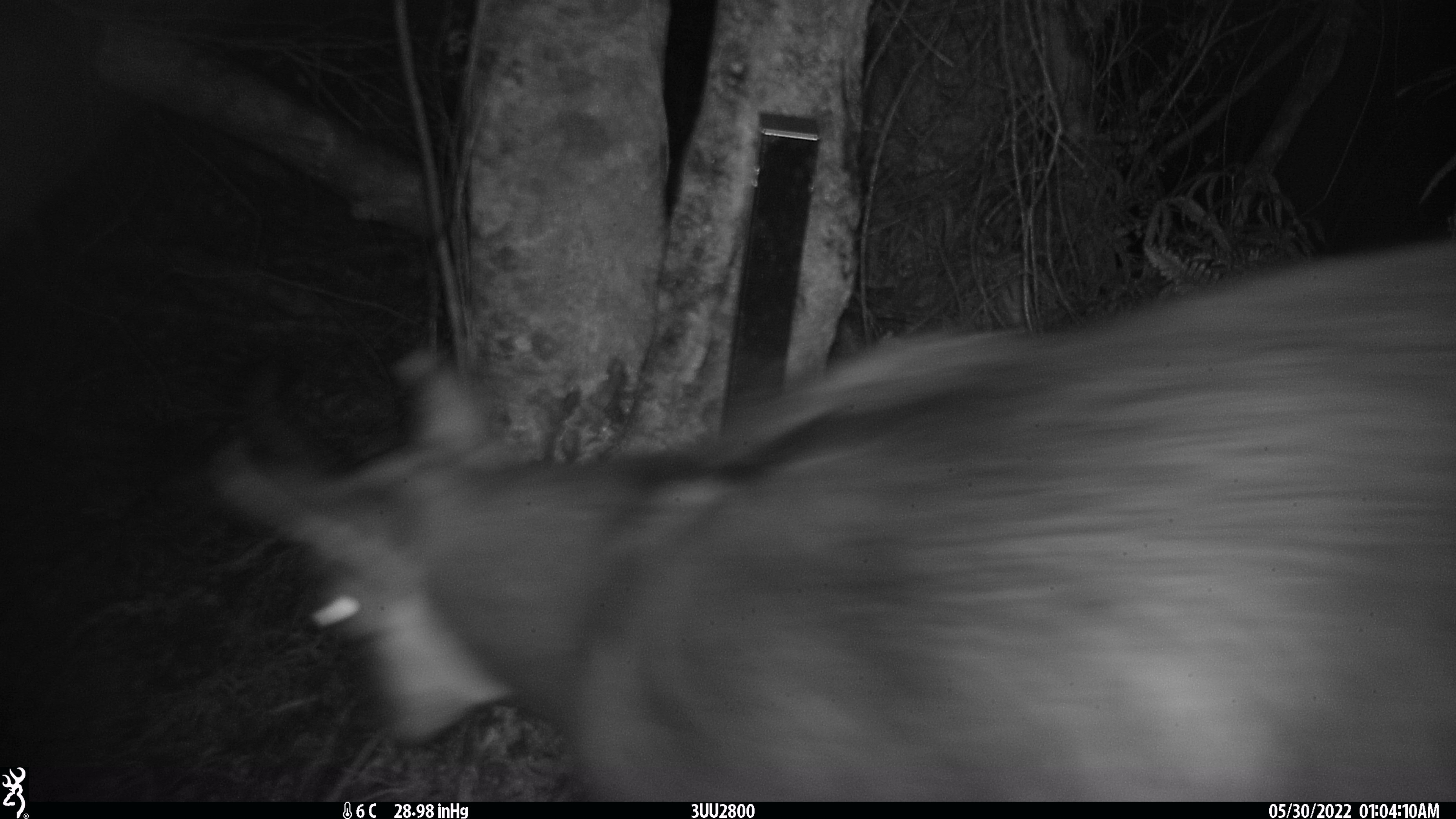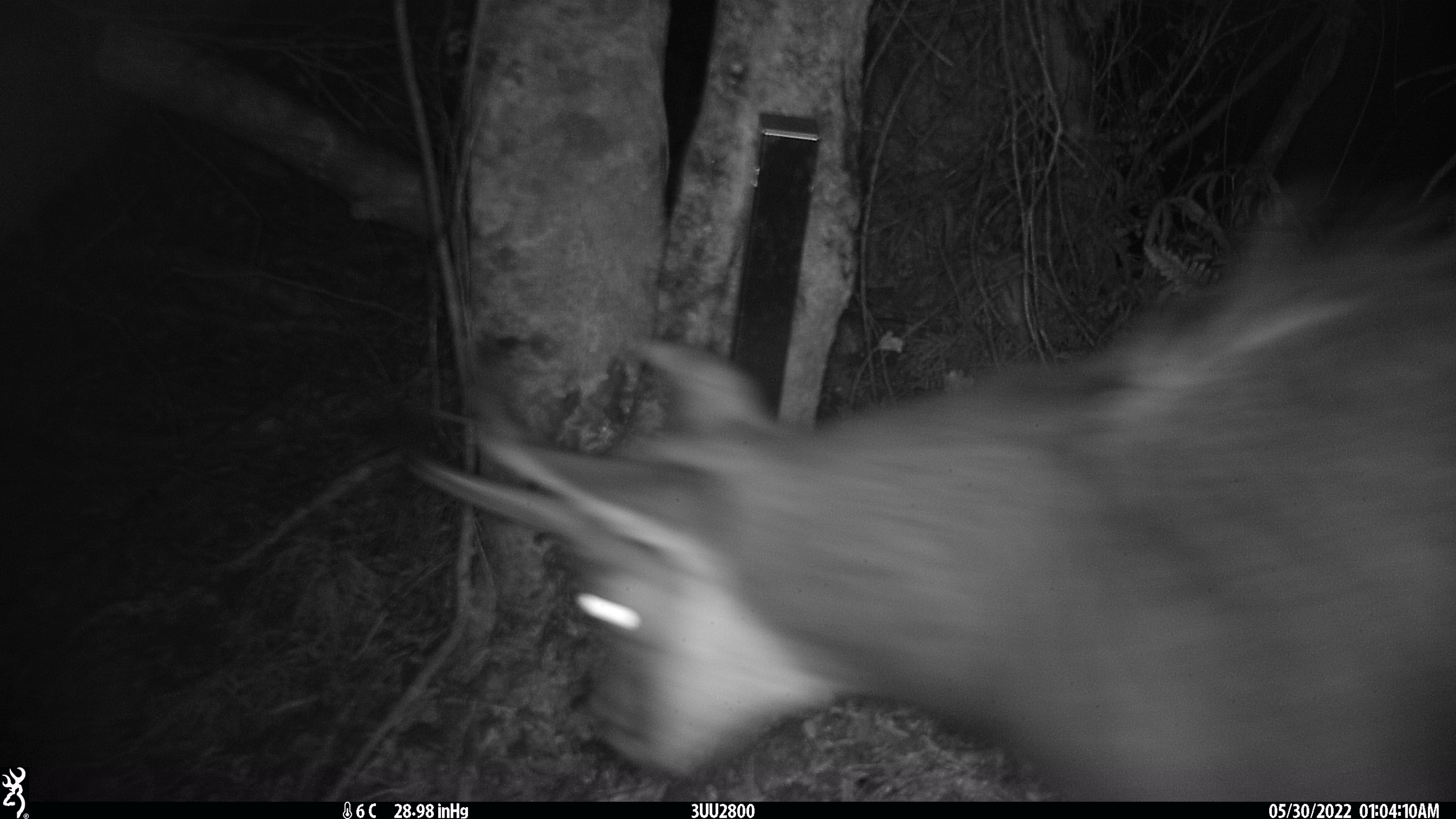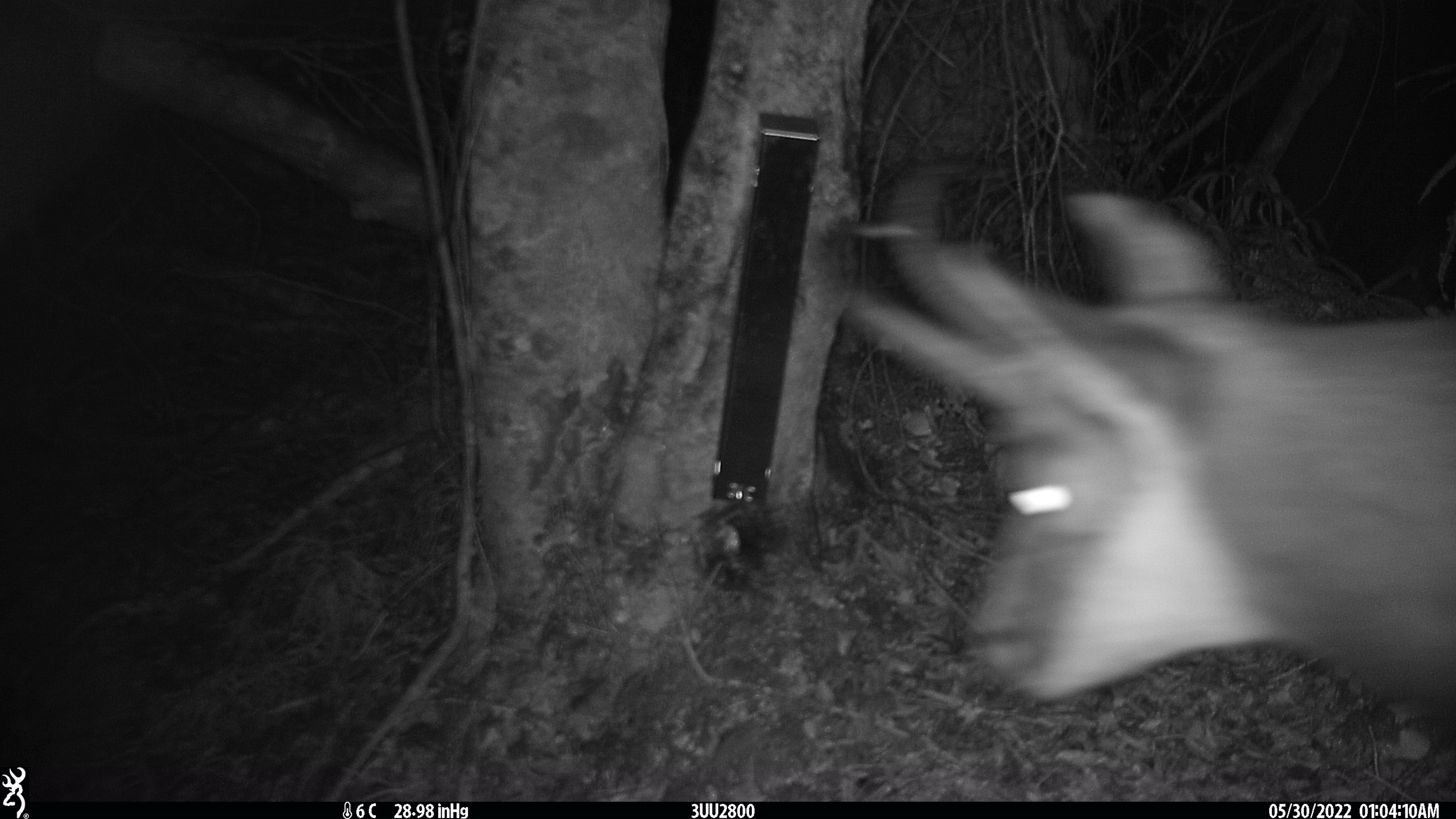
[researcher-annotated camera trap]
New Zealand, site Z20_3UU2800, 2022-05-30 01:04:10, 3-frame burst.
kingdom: Animalia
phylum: Chordata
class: Mammalia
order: Artiodactyla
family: Bovidae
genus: Rupicapra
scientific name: Rupicapra rupicapra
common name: alpine chamois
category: chamois